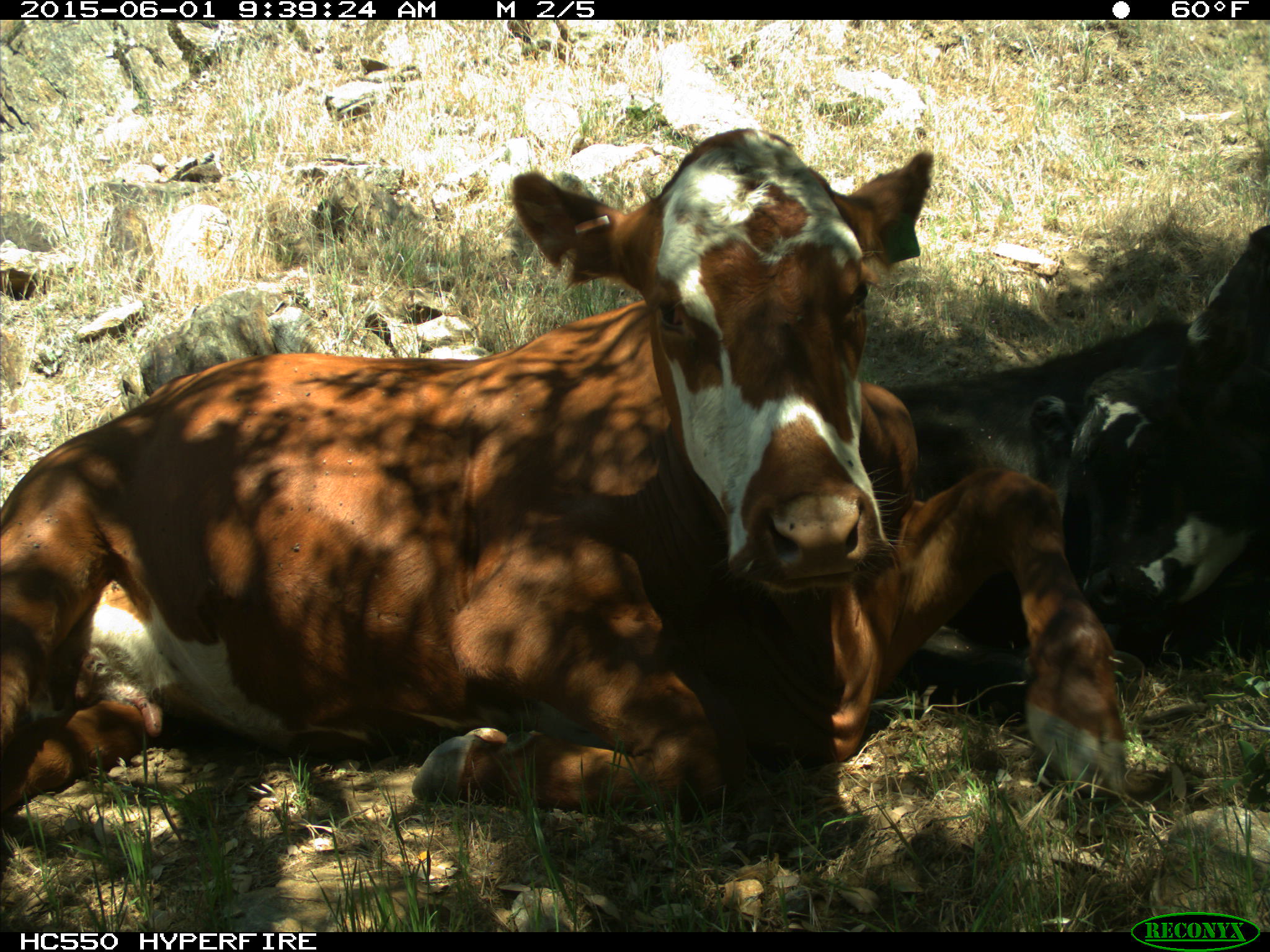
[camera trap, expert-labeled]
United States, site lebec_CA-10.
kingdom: Animalia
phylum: Chordata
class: Mammalia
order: Artiodactyla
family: Bovidae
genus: Bos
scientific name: Bos taurus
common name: domestic cow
Bos taurus (domestic cow).